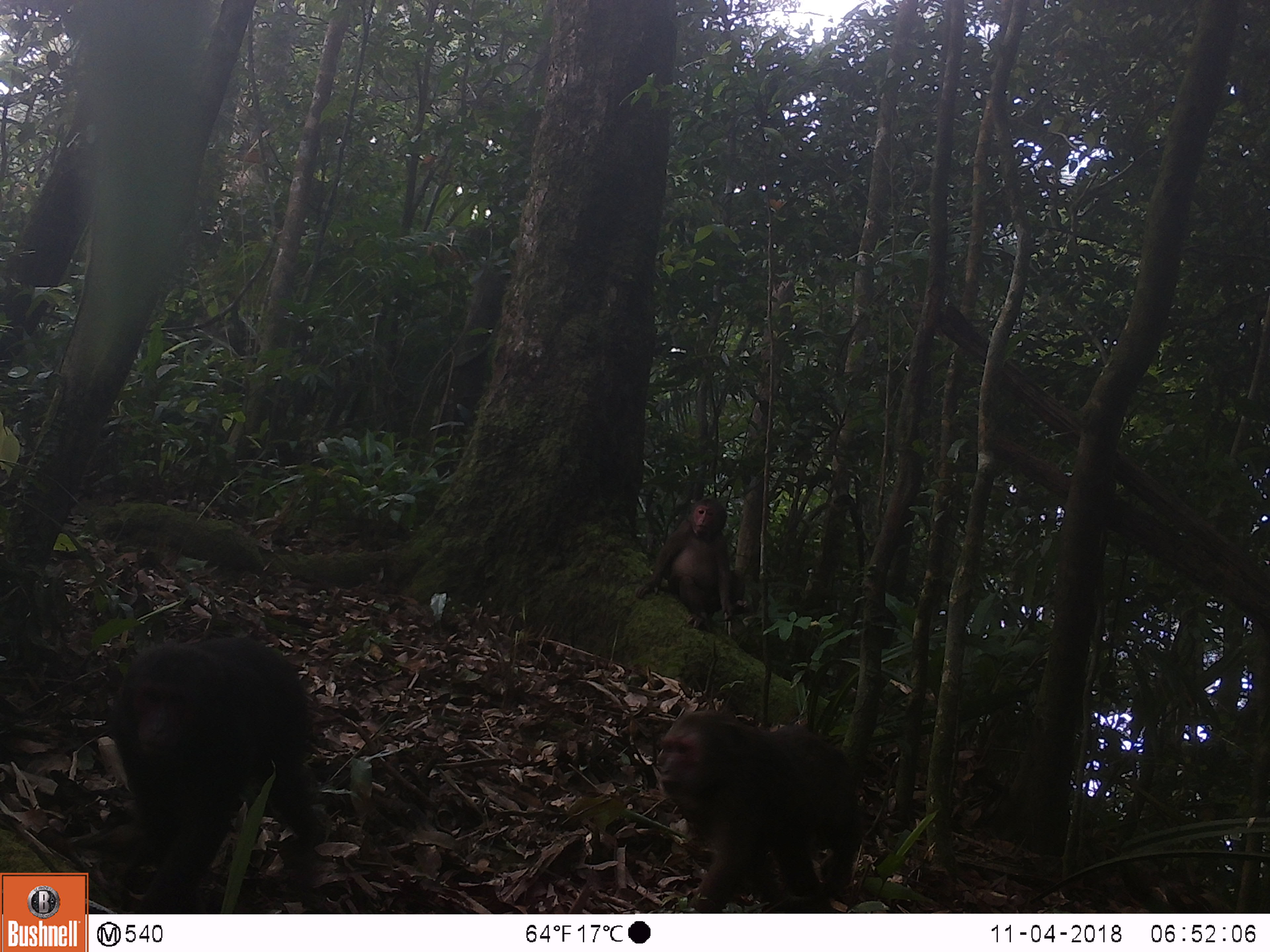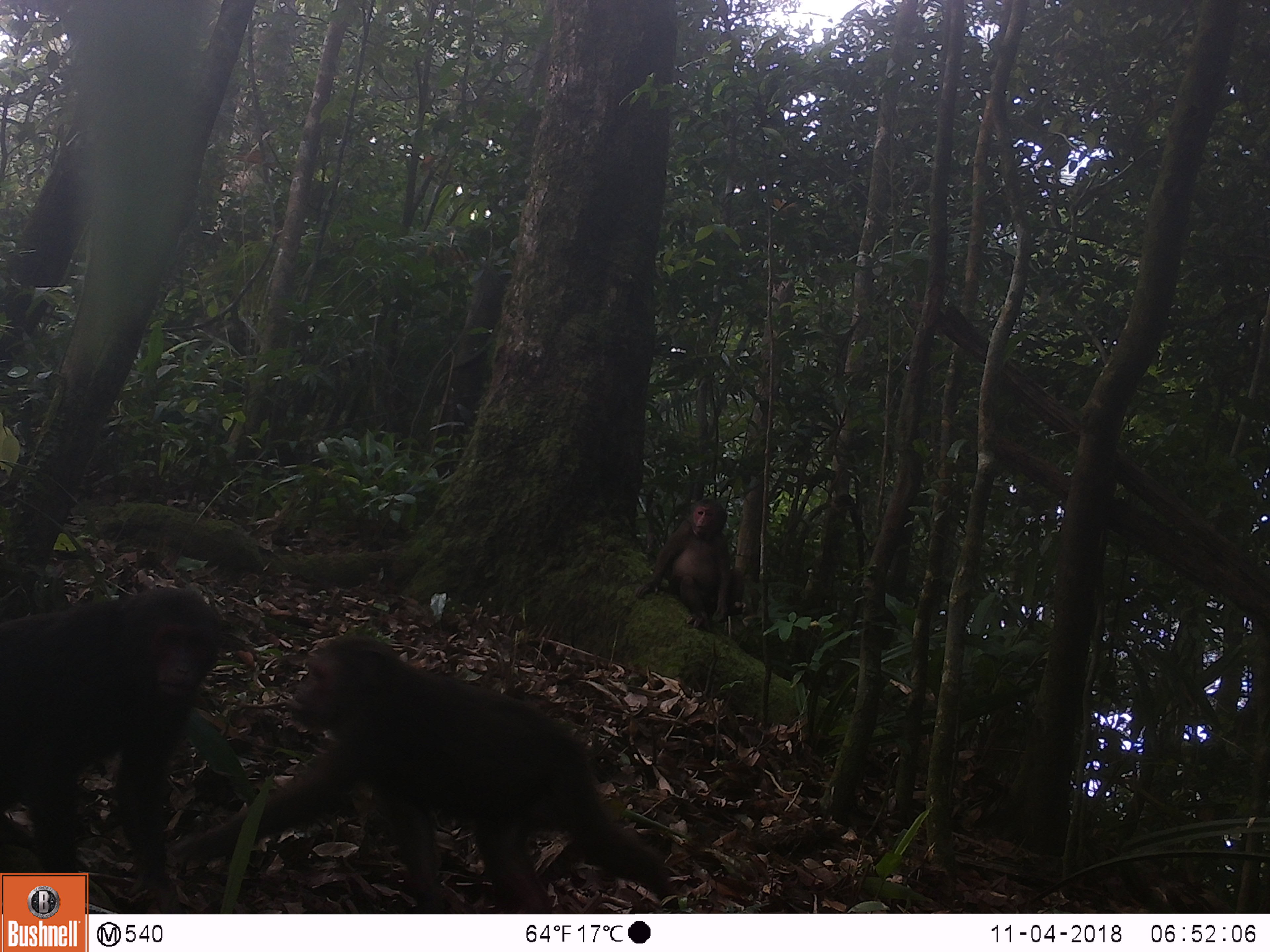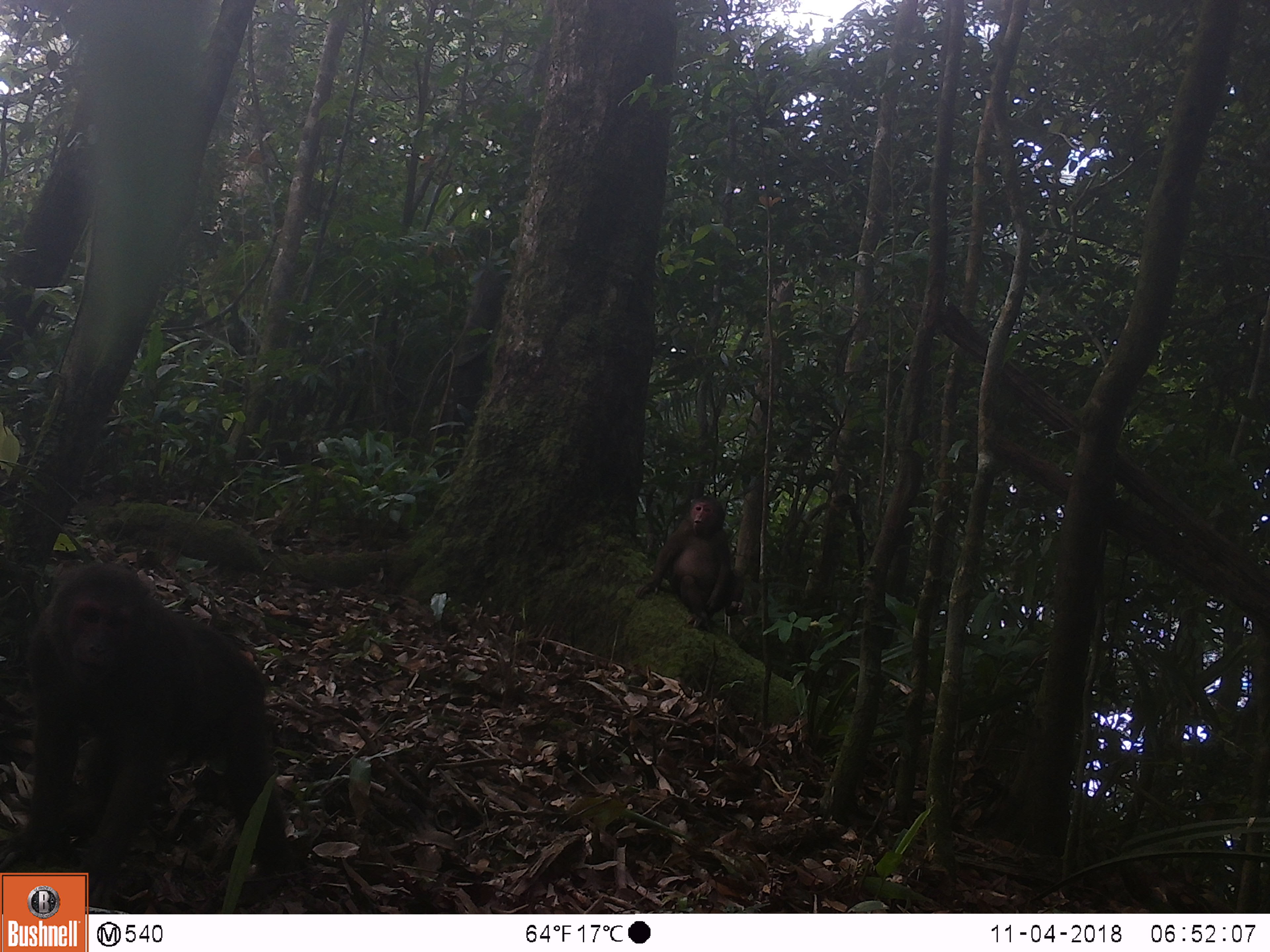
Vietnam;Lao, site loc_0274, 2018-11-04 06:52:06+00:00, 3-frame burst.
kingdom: Animalia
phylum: Chordata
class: Mammalia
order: Primates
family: Cercopithecidae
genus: Macaca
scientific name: Macaca arctoides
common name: stump-tailed macaque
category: stump tailed macaque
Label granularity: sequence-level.